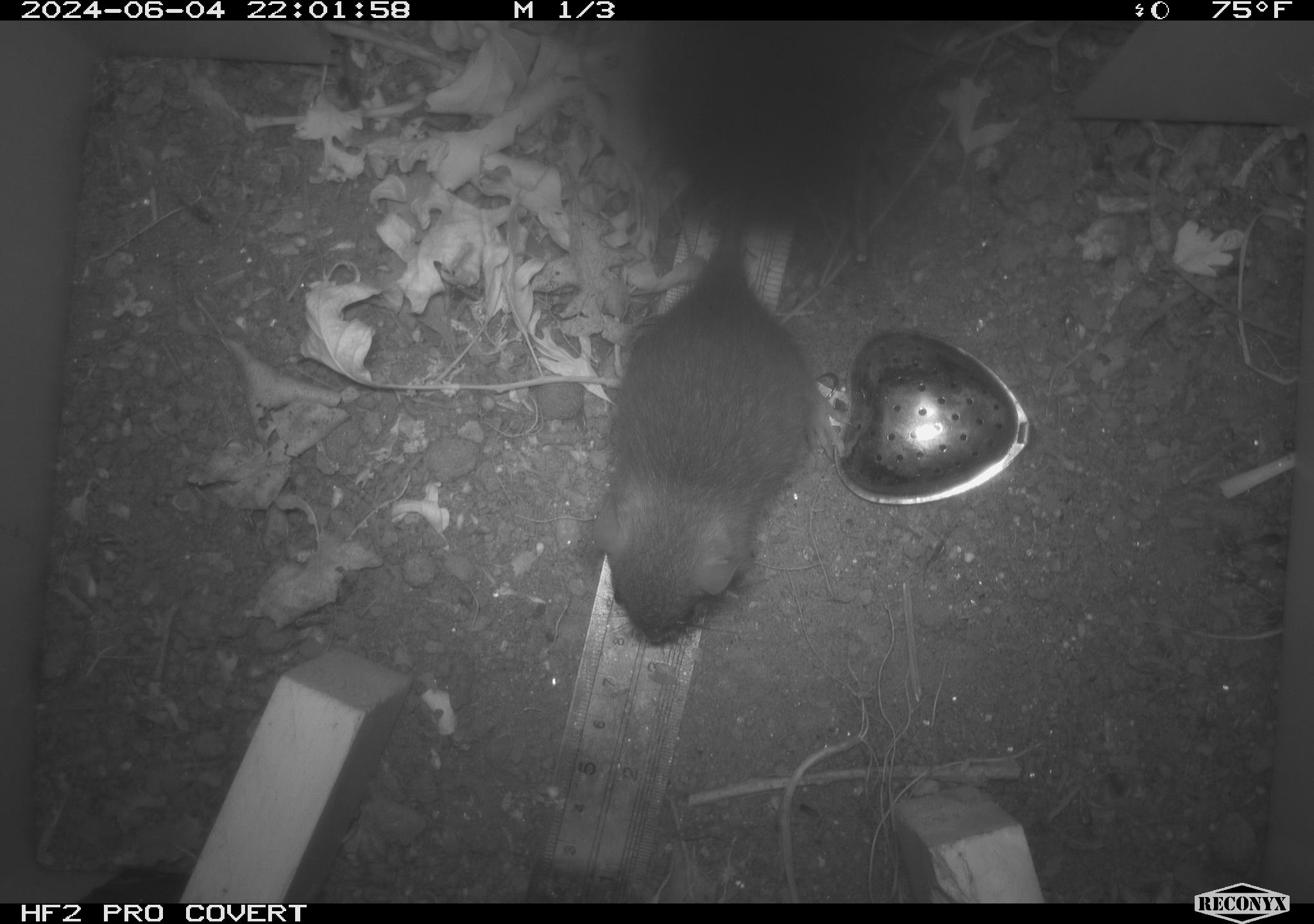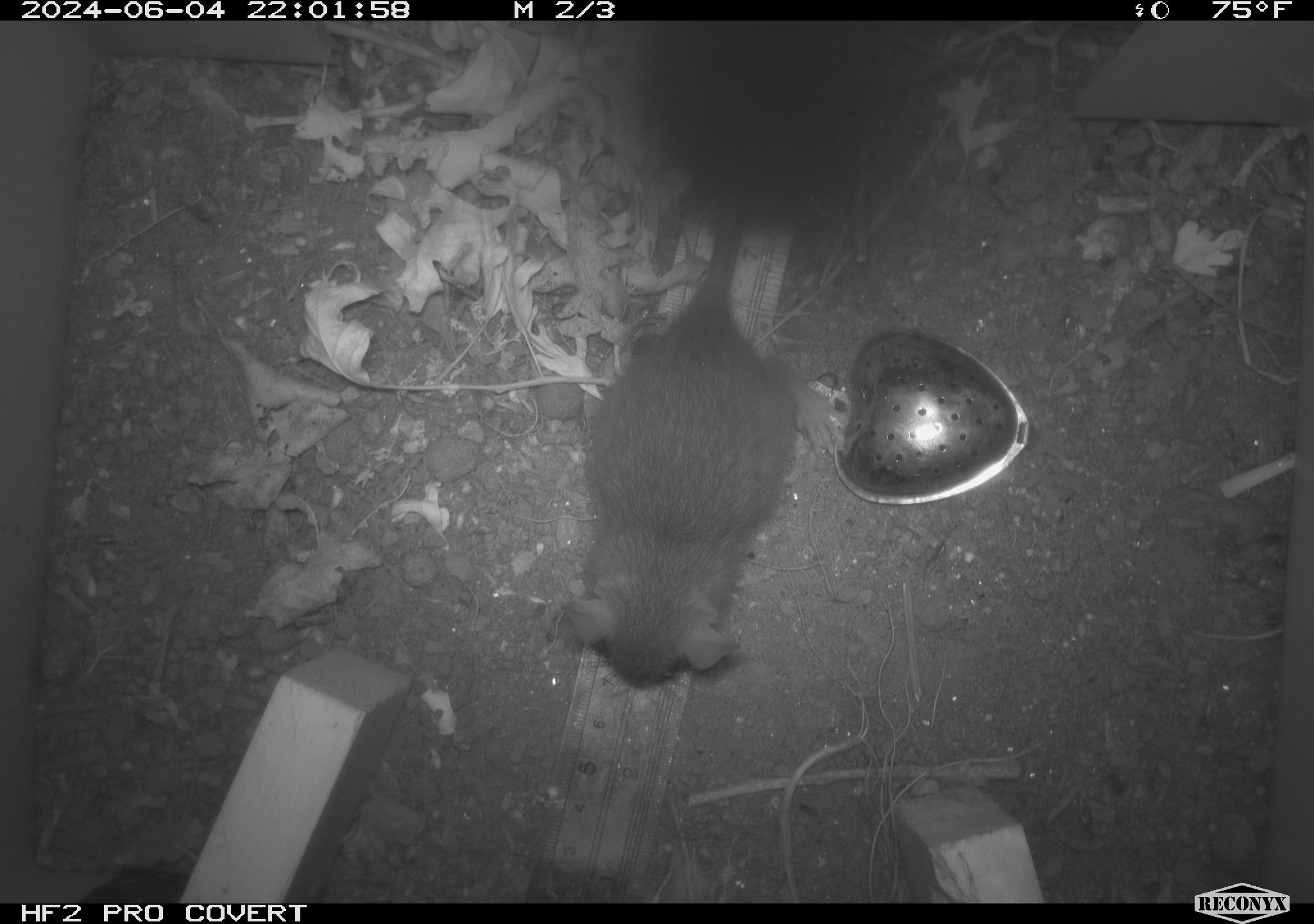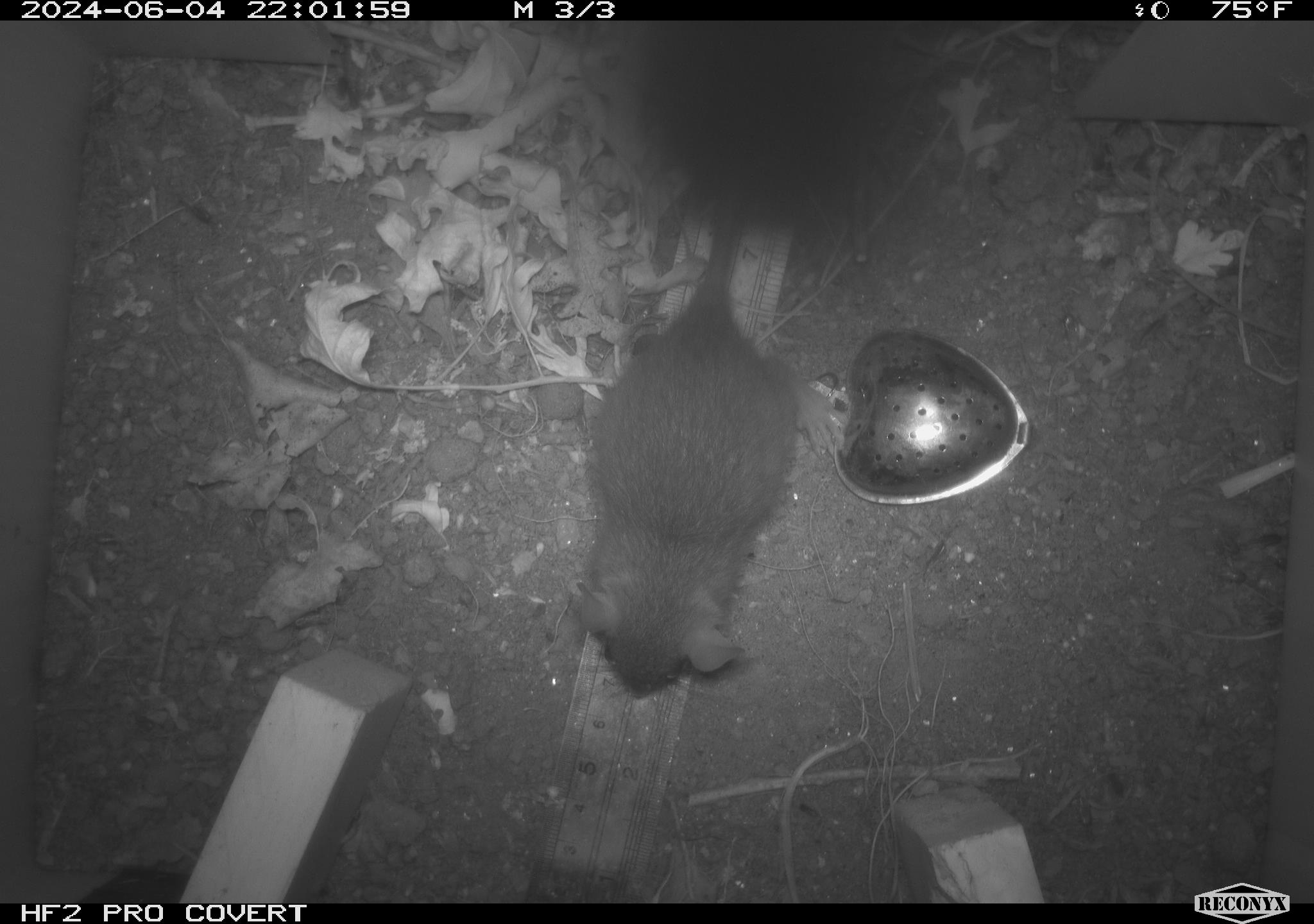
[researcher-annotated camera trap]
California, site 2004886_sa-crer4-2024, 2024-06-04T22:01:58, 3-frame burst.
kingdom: Animalia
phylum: Chordata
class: Mammalia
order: Rodentia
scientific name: Rodentia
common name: mouse species